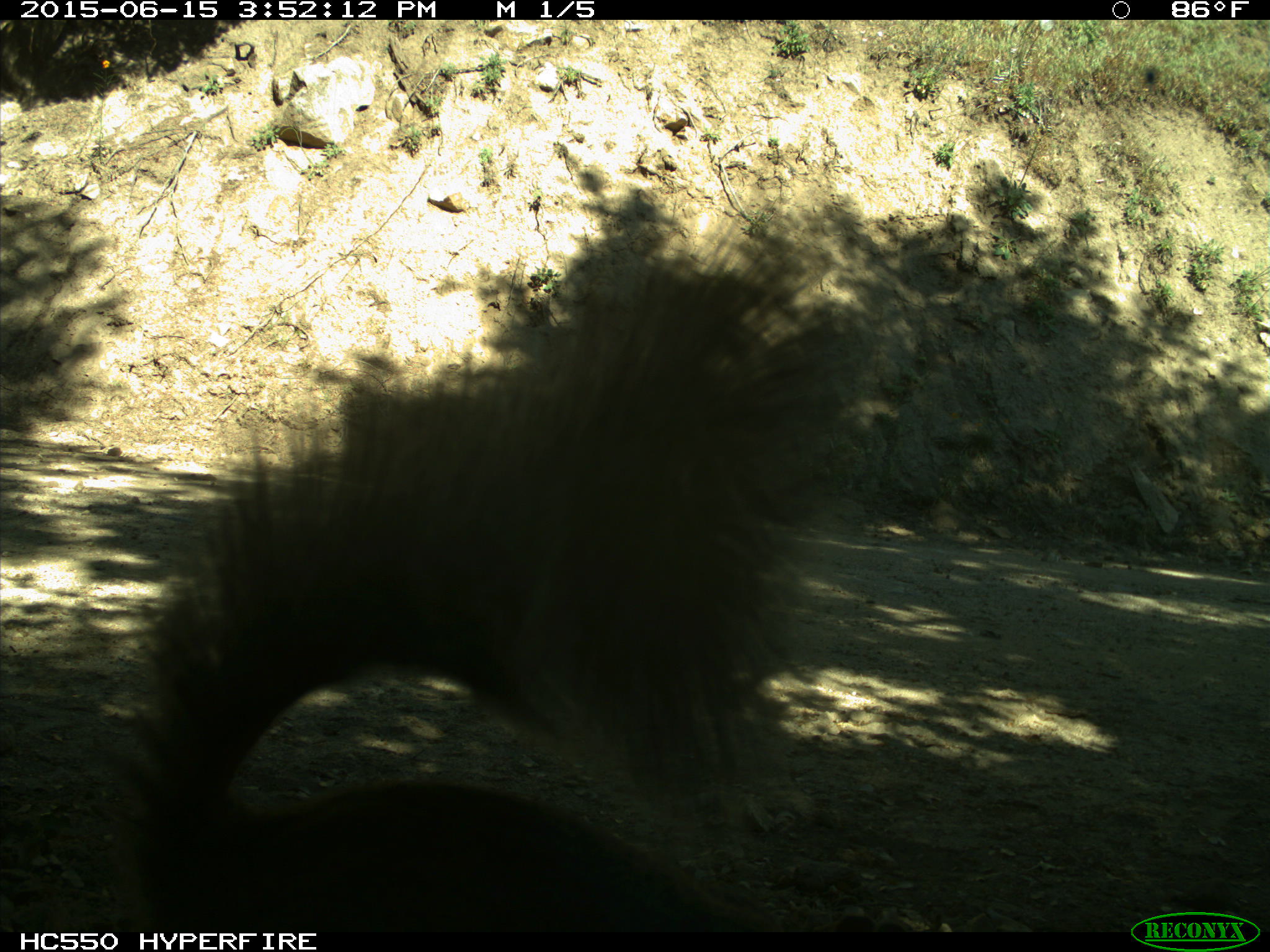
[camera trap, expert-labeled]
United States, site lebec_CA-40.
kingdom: Animalia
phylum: Chordata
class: Mammalia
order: Rodentia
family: Sciuridae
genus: Sciurus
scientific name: Sciurus carolinensis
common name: eastern gray squirrel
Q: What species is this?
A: Sciurus carolinensis (eastern gray squirrel).